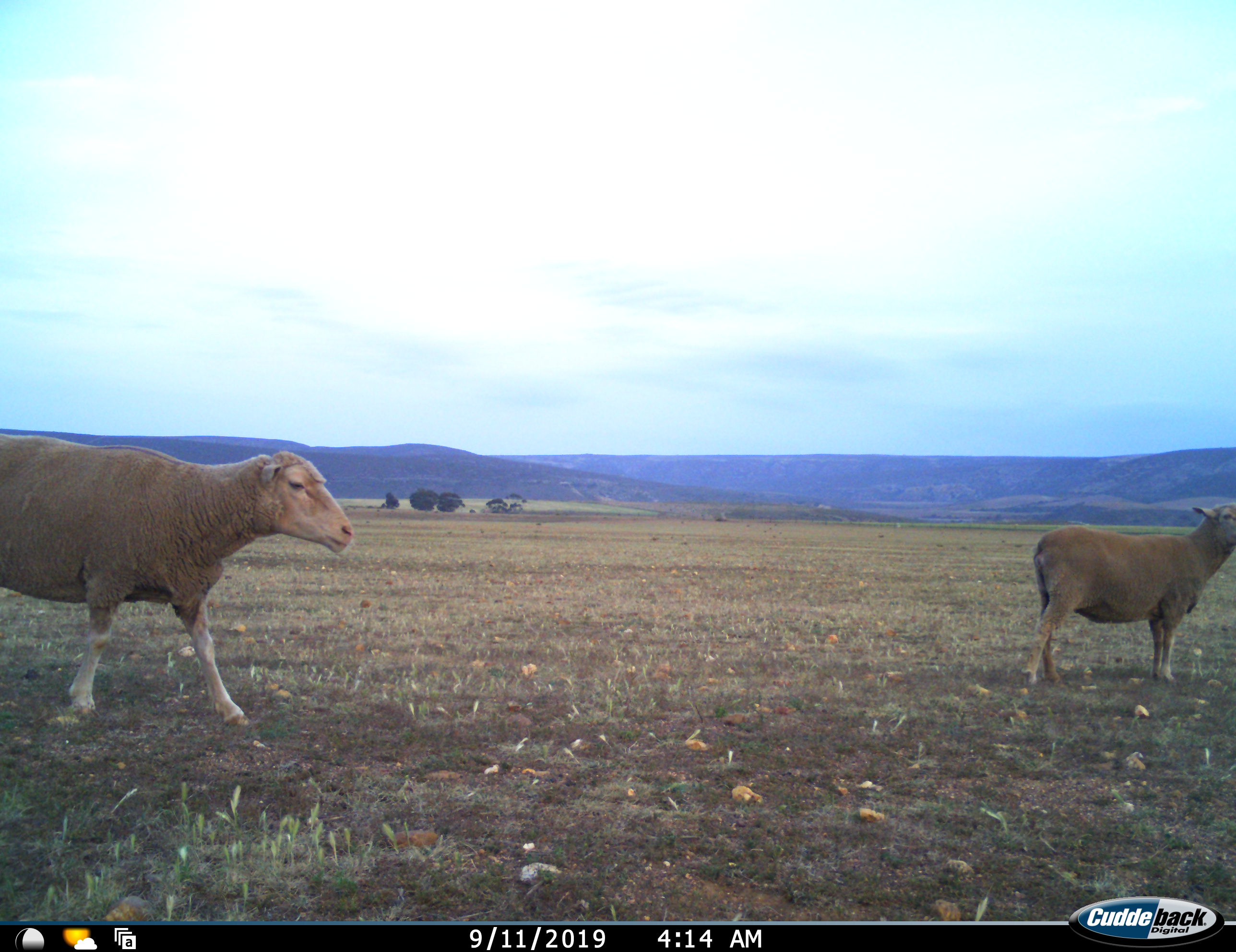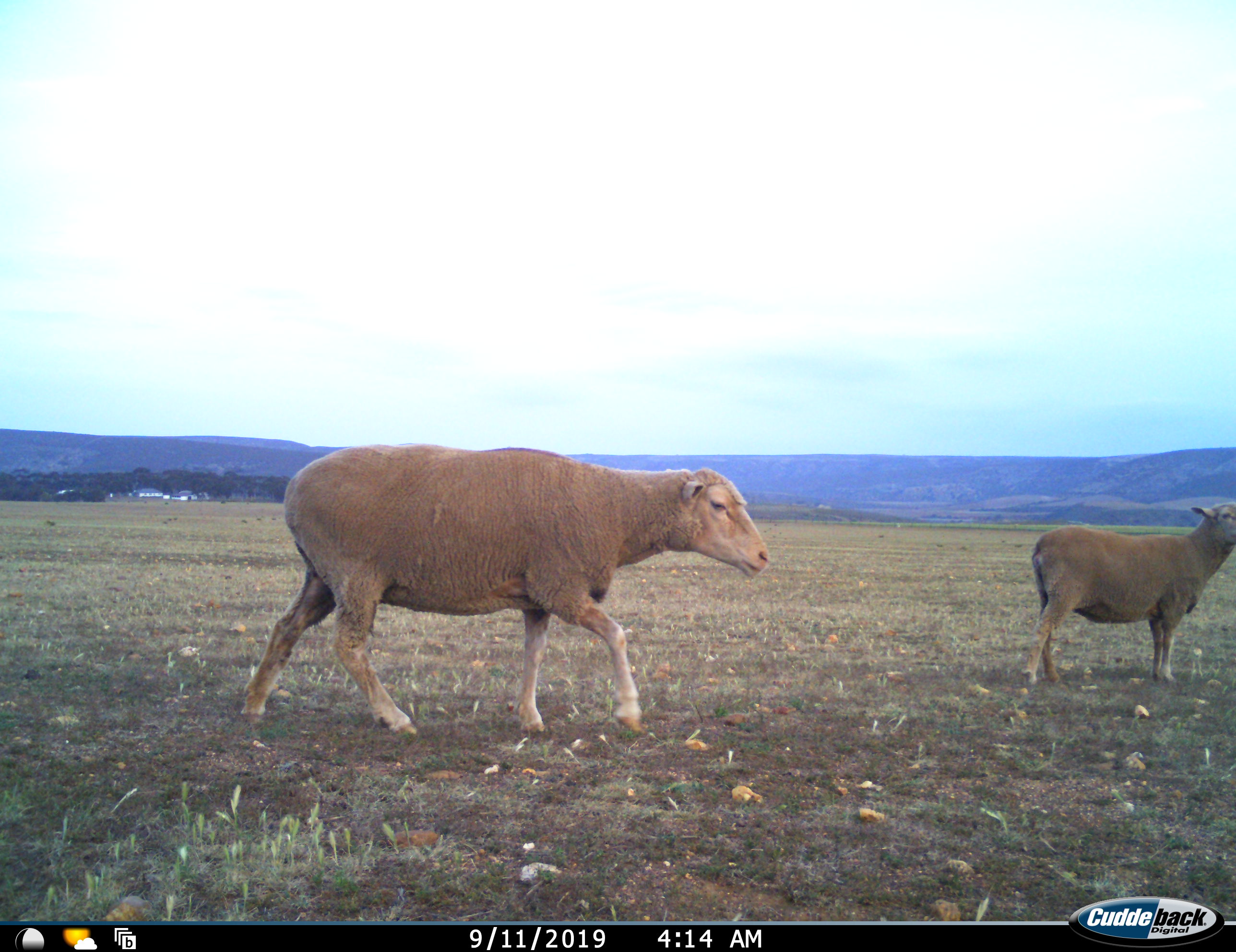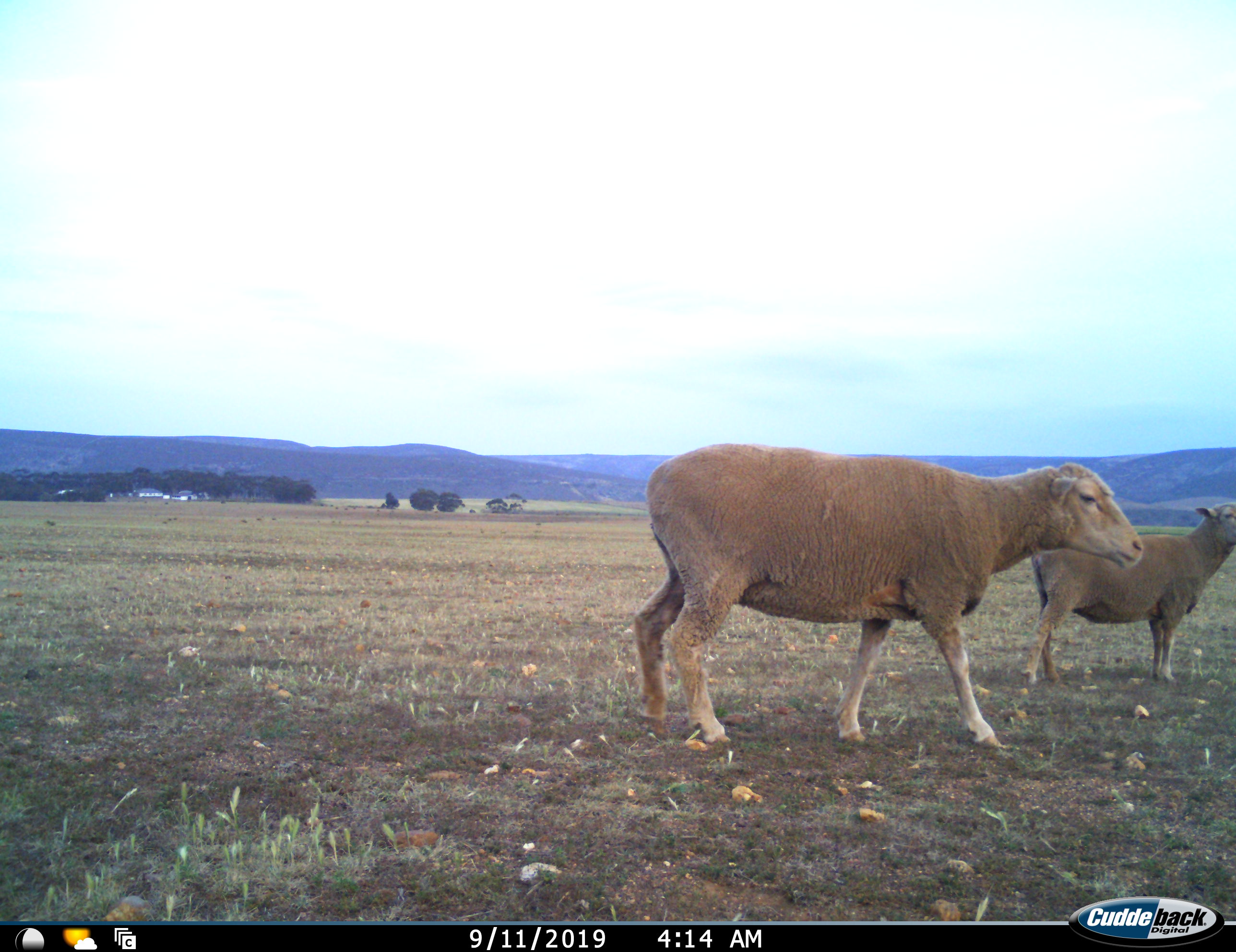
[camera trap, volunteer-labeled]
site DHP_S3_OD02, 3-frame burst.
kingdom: Animalia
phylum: Chordata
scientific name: Vertebrata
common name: domestic animal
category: domesticanimal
Domesticanimal (domestic animal) (Vertebrata), count 2. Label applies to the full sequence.